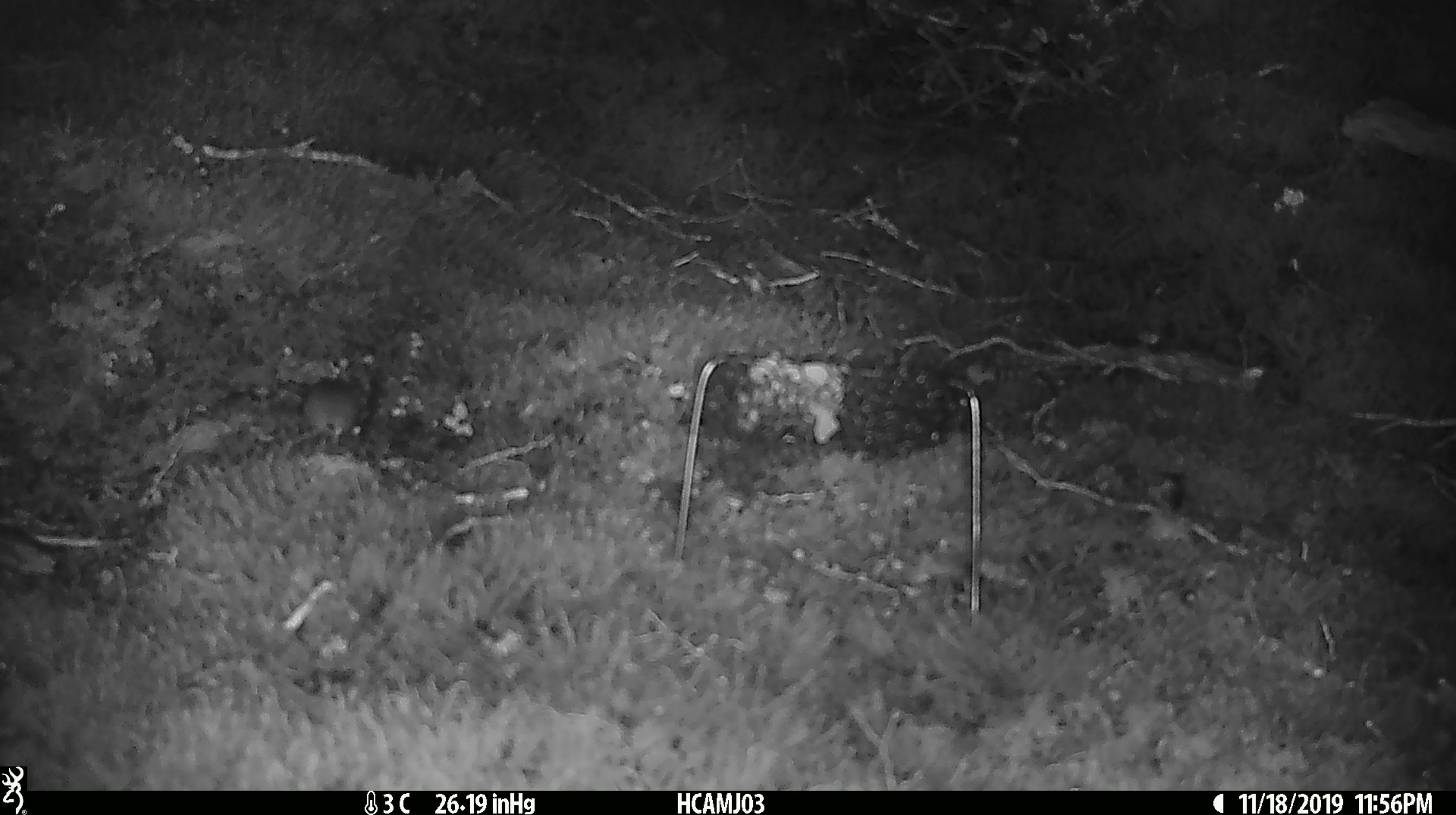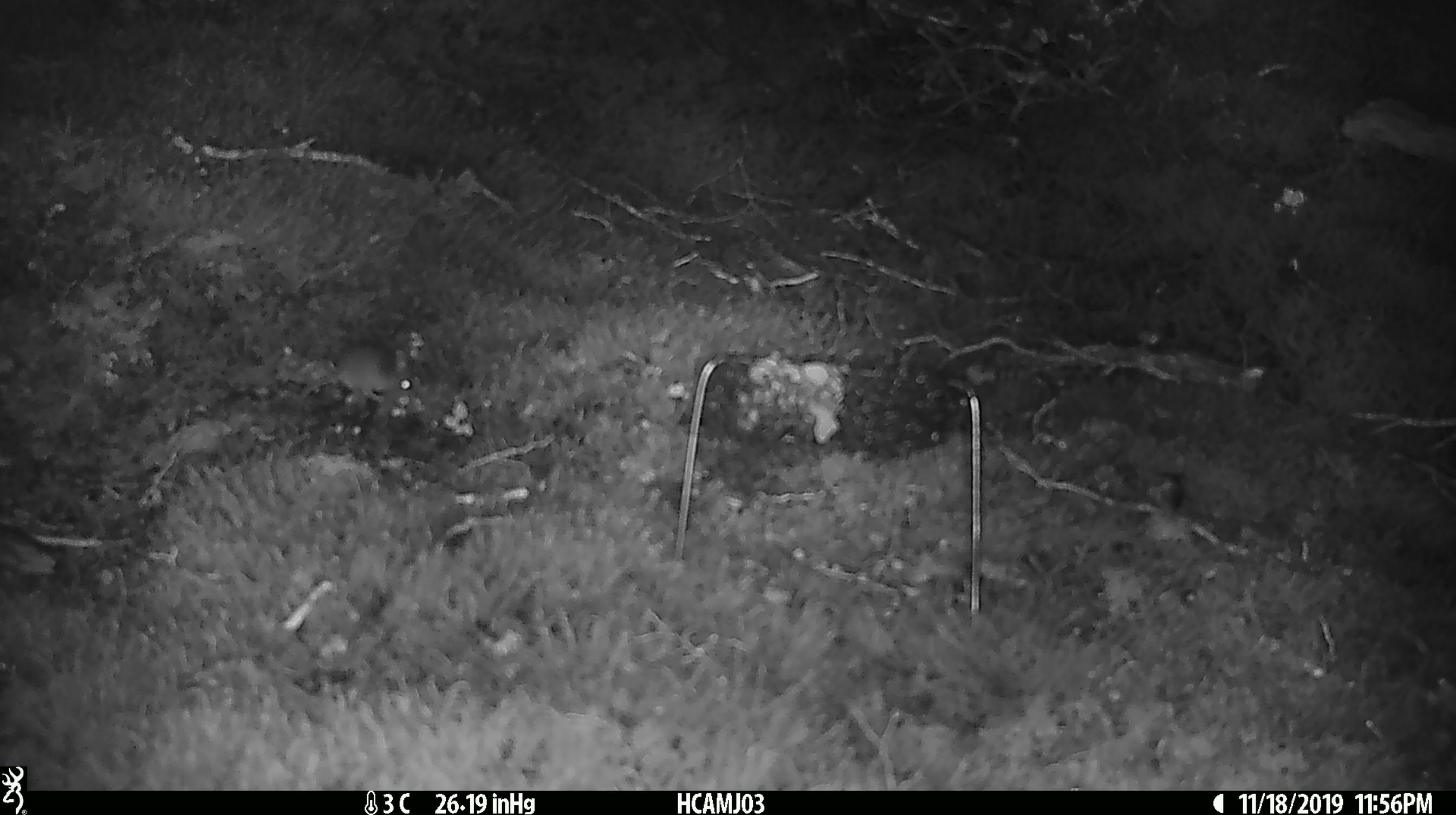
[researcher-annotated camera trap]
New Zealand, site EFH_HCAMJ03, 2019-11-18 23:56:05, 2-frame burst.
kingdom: Animalia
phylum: Chordata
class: Mammalia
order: Rodentia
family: Muridae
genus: Mus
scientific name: Mus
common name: mouse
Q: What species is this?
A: Mouse (Mus).